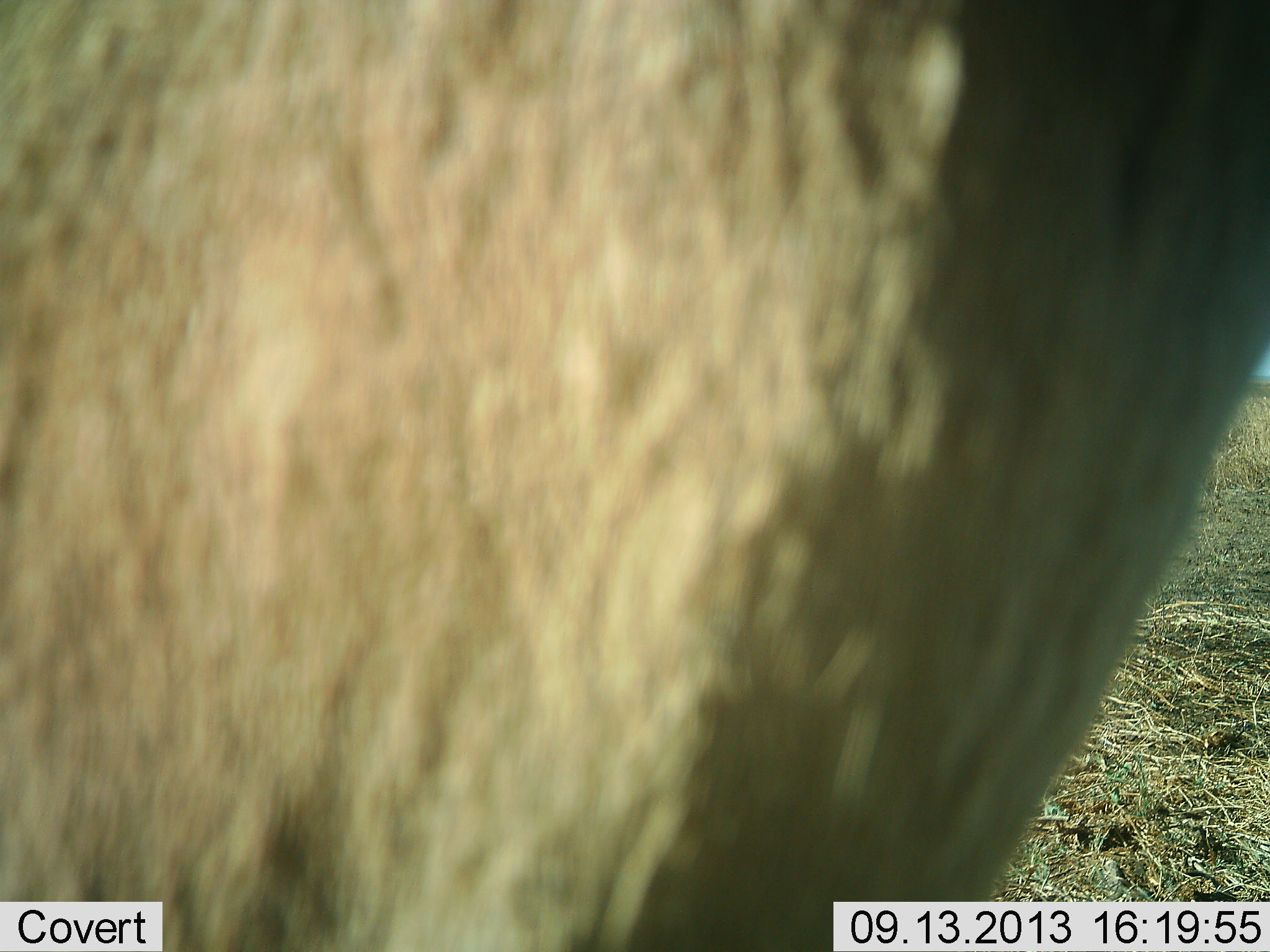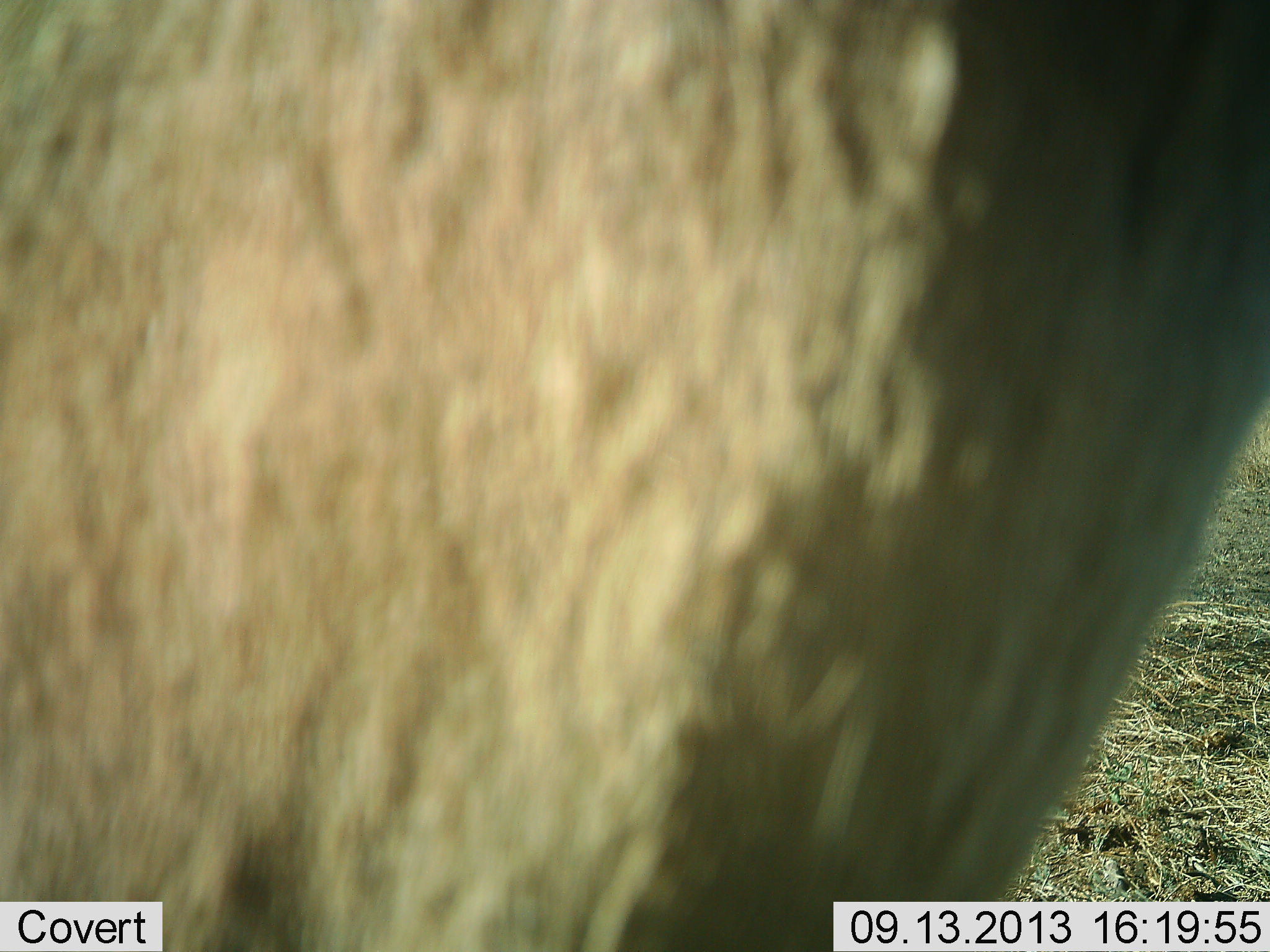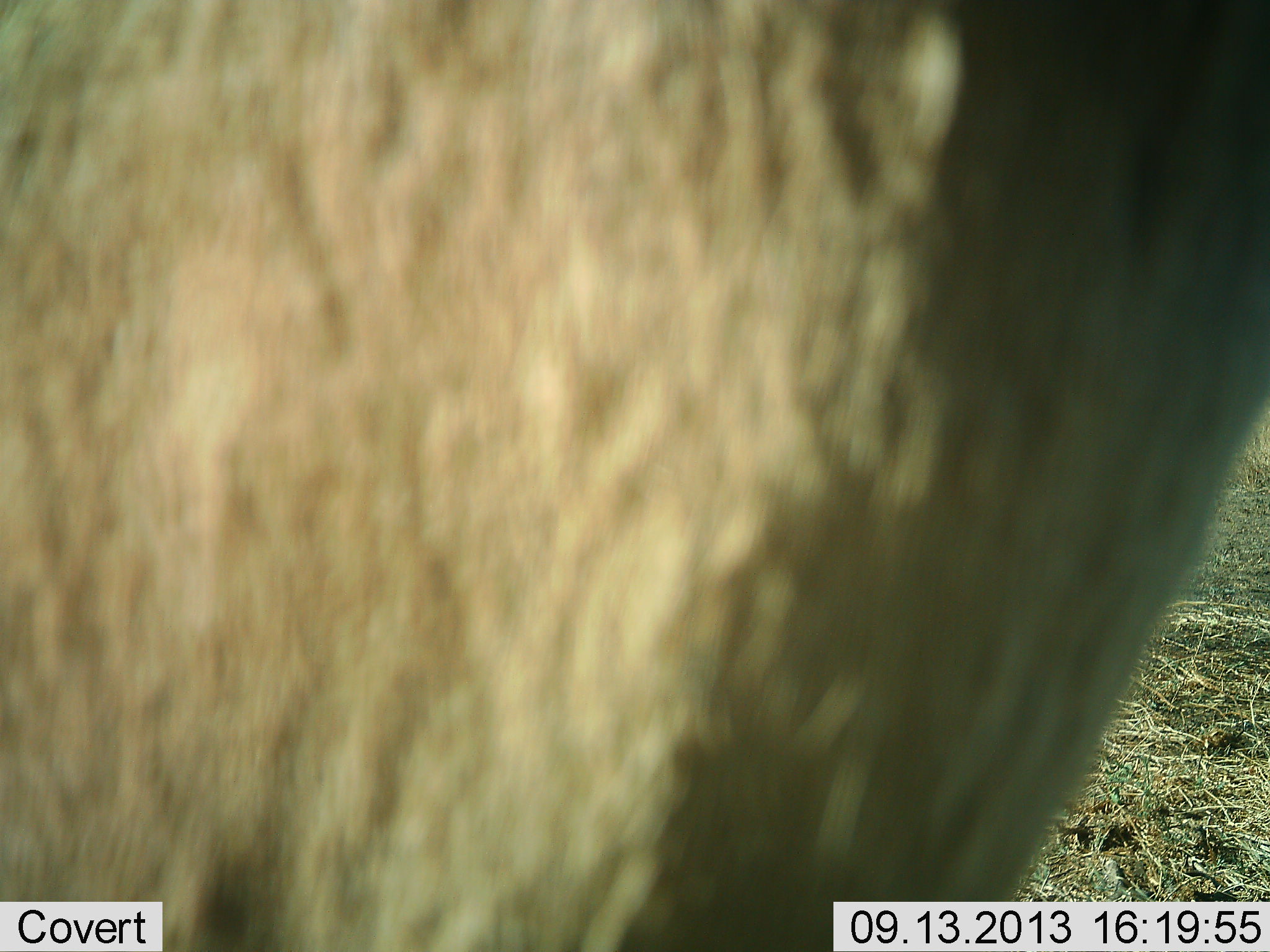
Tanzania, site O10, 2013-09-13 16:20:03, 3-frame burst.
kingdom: Animalia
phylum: Chordata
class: Mammalia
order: Artiodactyla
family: Bovidae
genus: Alcelaphus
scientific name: Alcelaphus buselaphus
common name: hartebeest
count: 1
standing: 100%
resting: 0%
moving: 0%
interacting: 0%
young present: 0%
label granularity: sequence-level